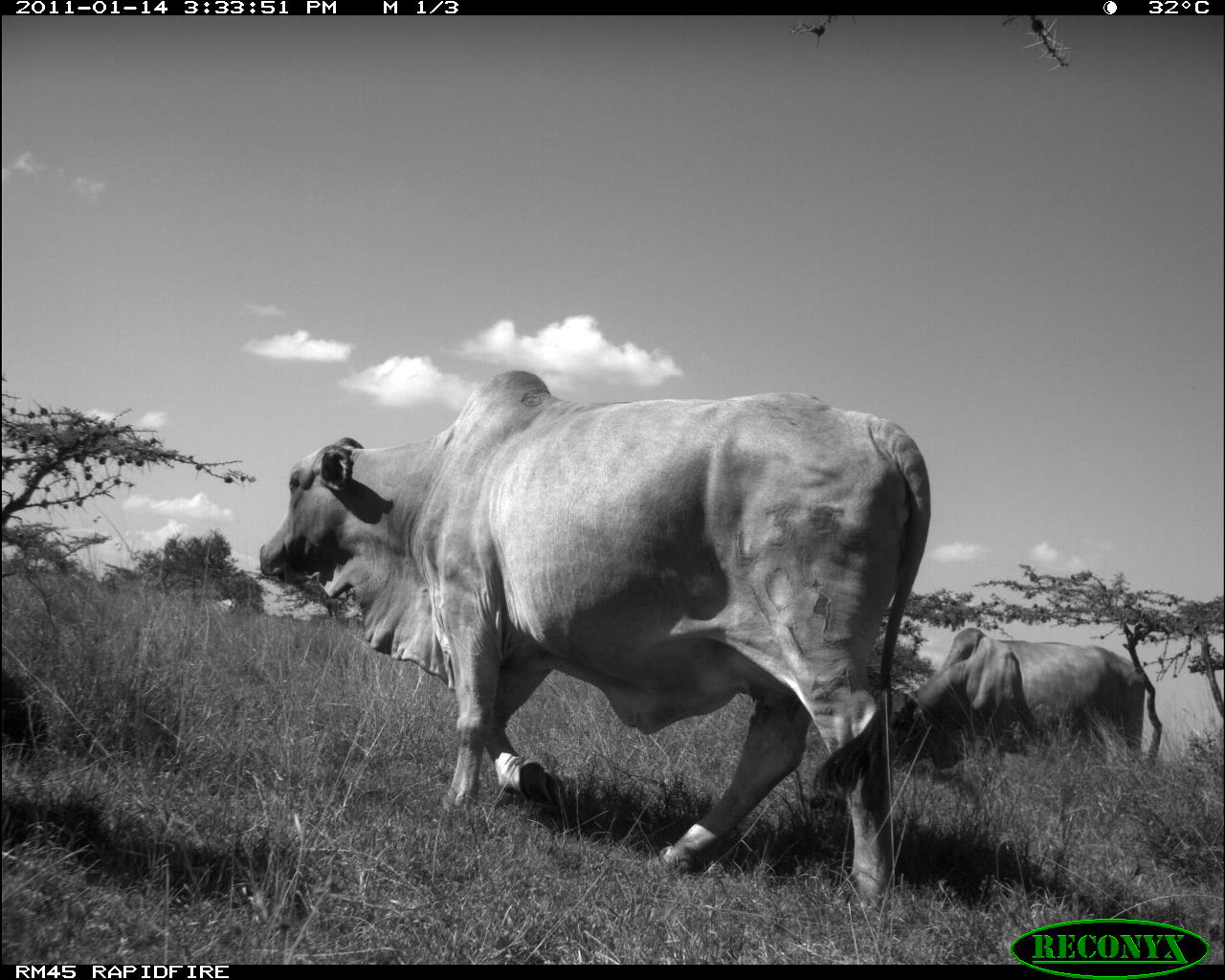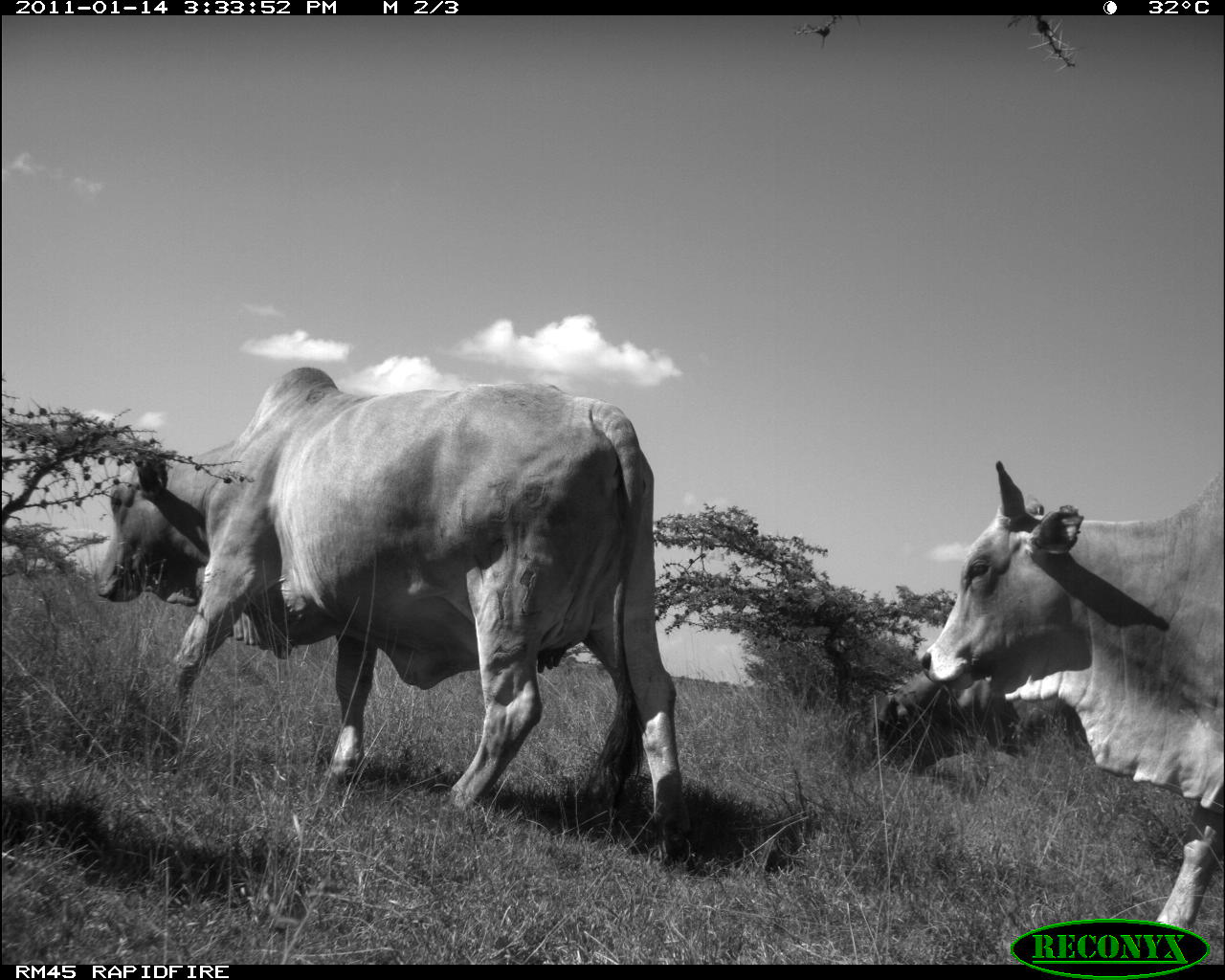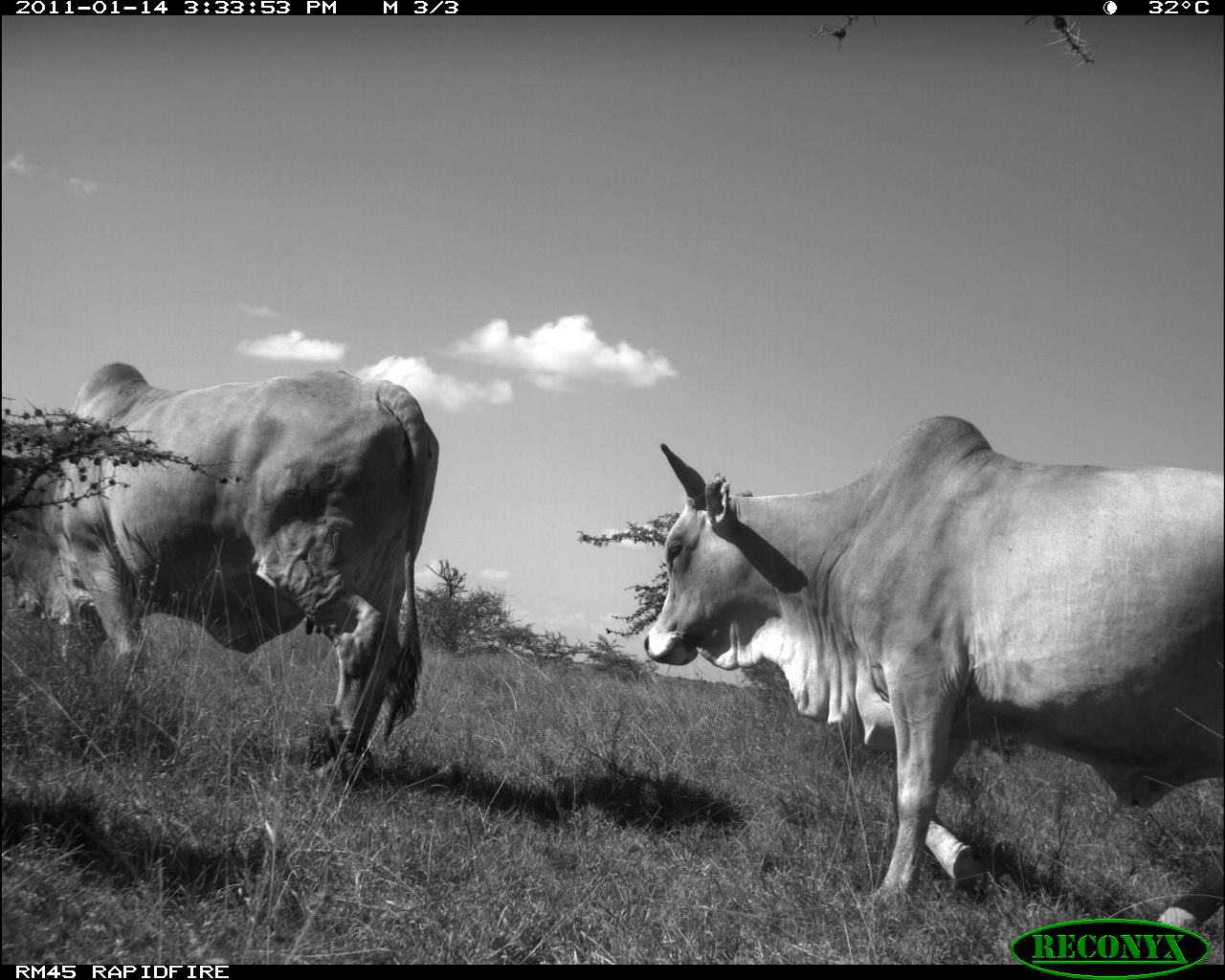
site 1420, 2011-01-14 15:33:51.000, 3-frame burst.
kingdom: Animalia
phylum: Chordata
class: Mammalia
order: Artiodactyla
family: Bovidae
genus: Bos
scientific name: Bos taurus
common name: domestic cattle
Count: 2.